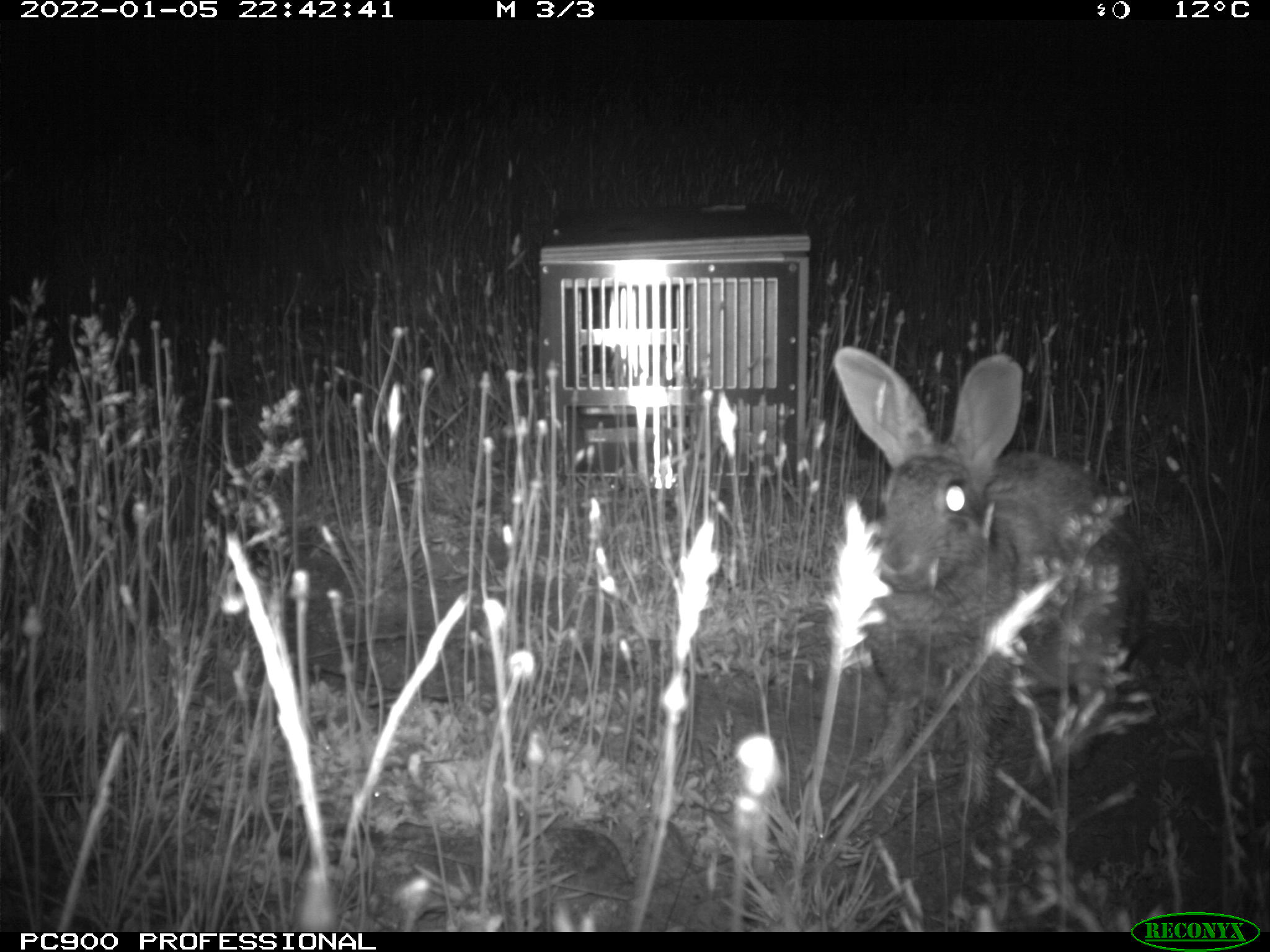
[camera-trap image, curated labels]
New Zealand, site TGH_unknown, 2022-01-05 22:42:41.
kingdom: Animalia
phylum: Chordata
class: Mammalia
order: Lagomorpha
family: Leporidae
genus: Oryctolagus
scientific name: Oryctolagus cuniculus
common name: european rabbit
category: rabbit